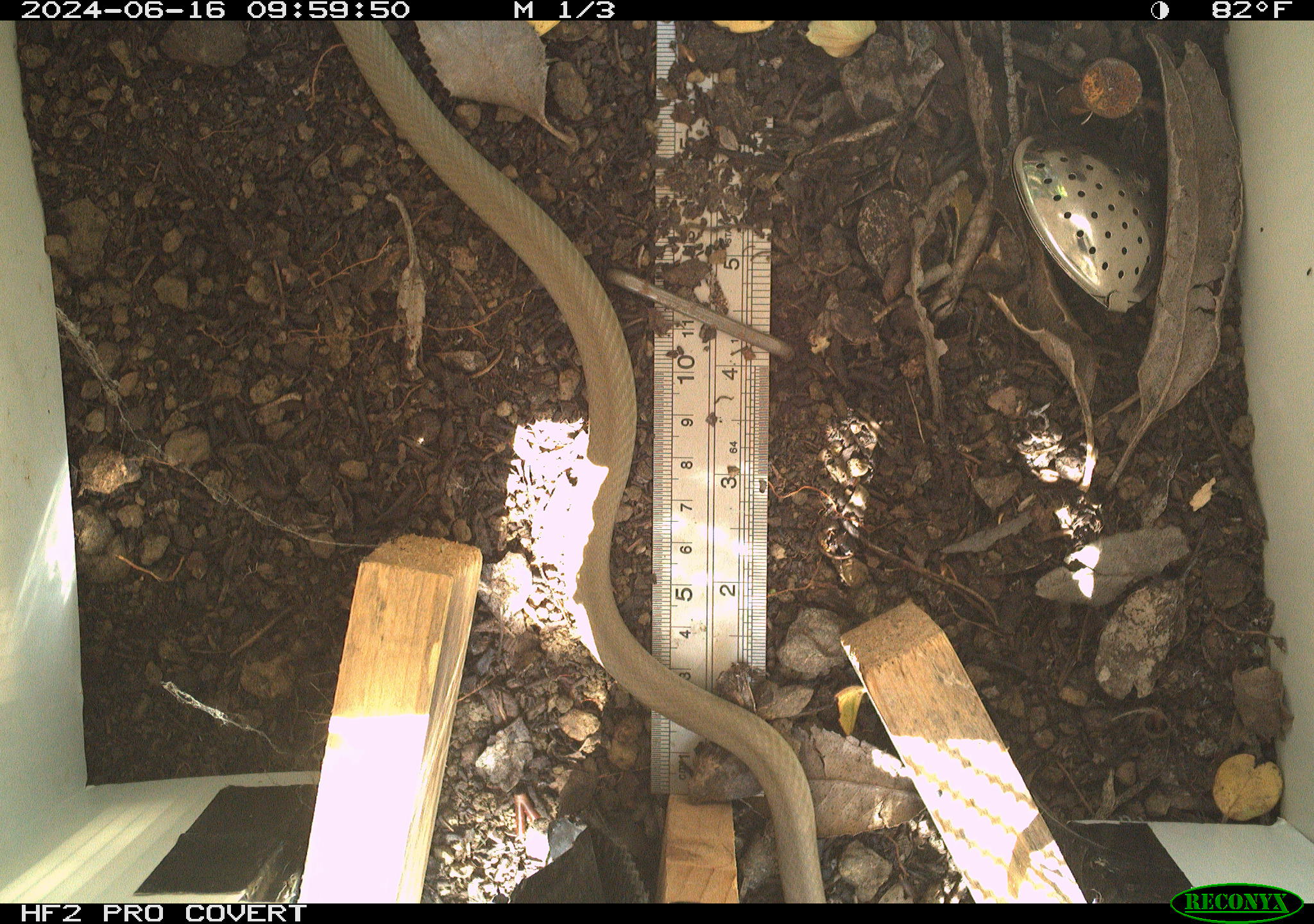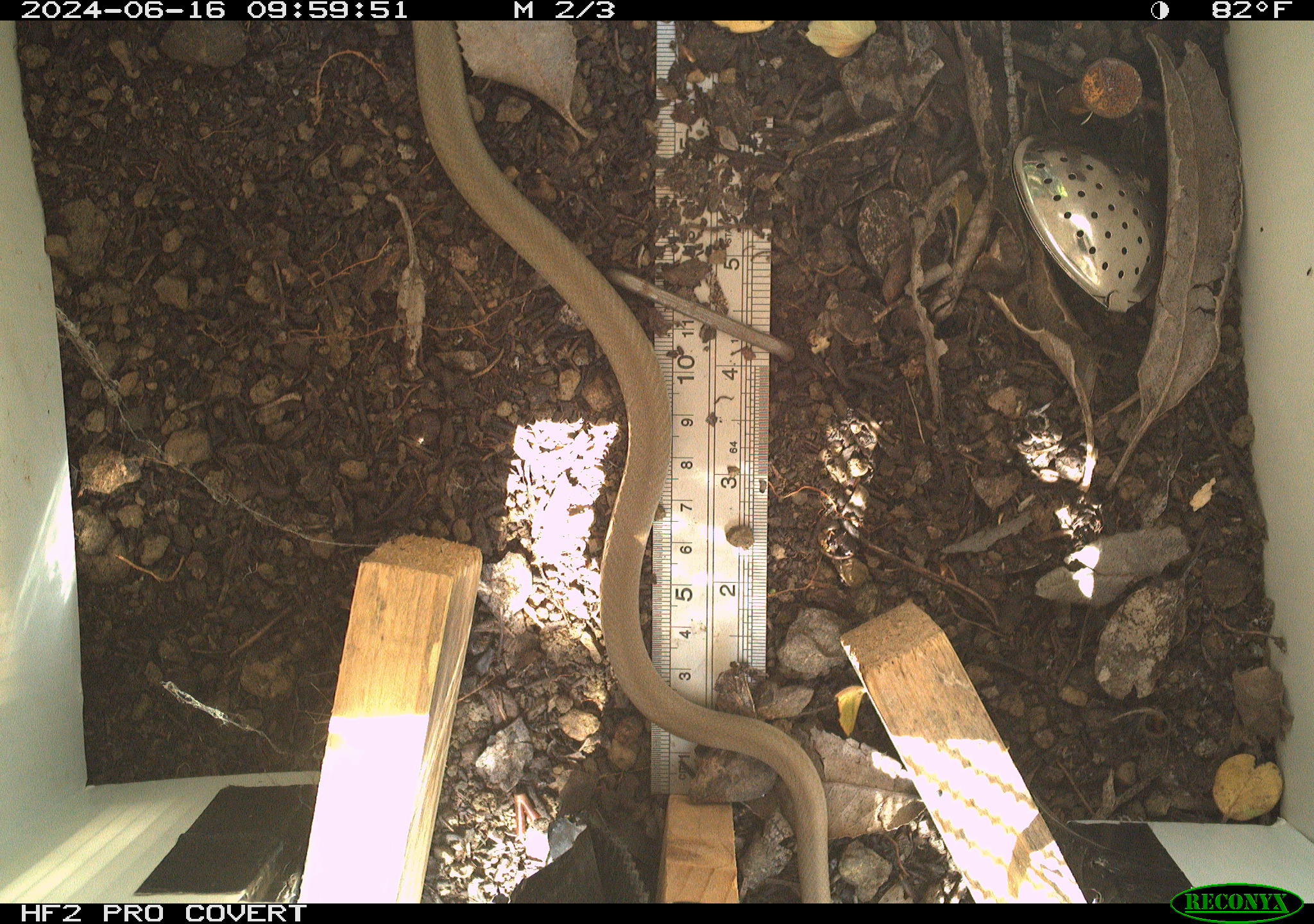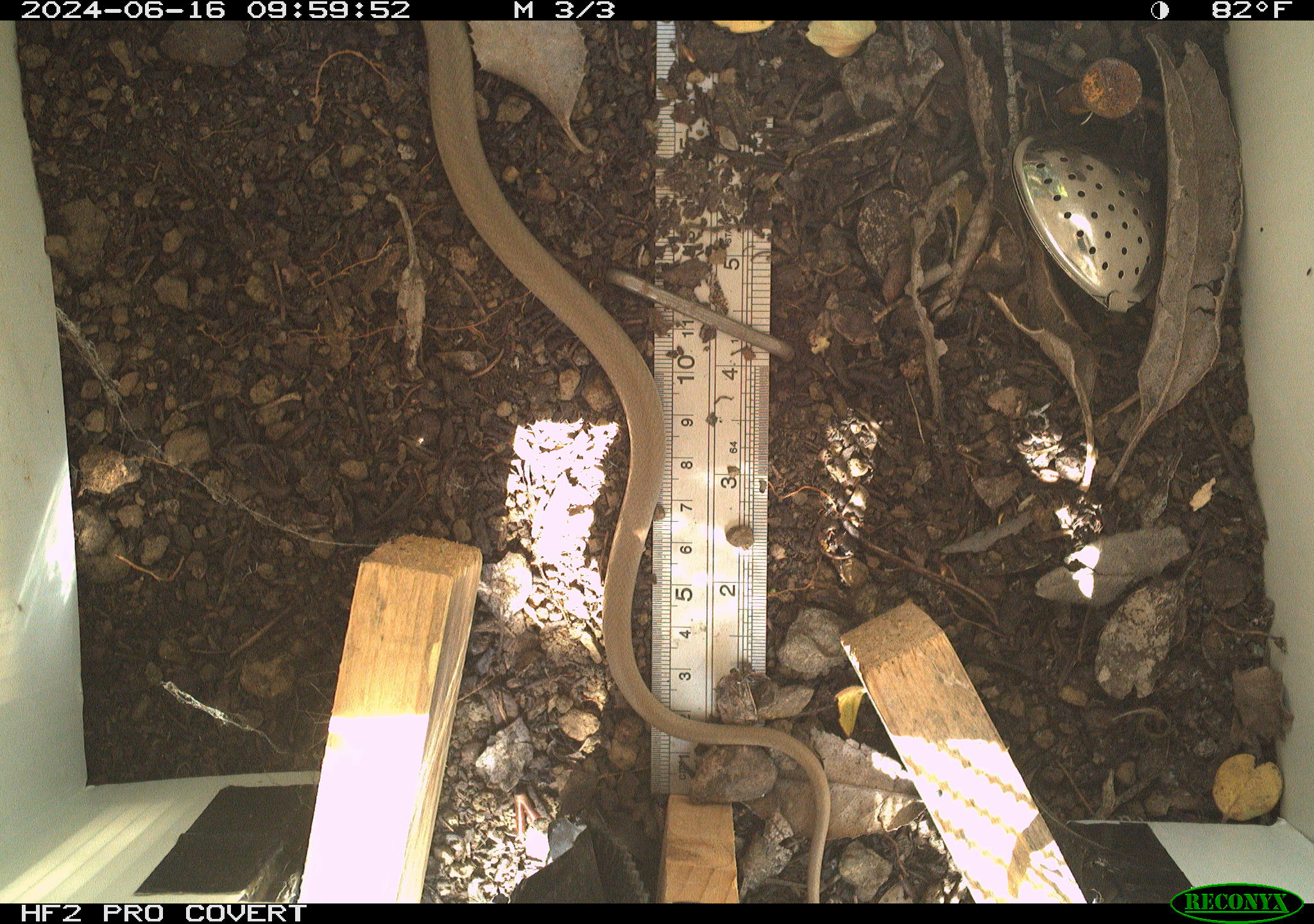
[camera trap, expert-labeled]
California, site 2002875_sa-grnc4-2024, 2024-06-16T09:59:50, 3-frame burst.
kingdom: Animalia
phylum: Chordata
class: Reptilia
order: Squamata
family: Colubridae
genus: Coluber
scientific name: Coluber constrictor mormon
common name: western yellow-bellied racer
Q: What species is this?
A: Western yellow-bellied racer (Coluber constrictor mormon).